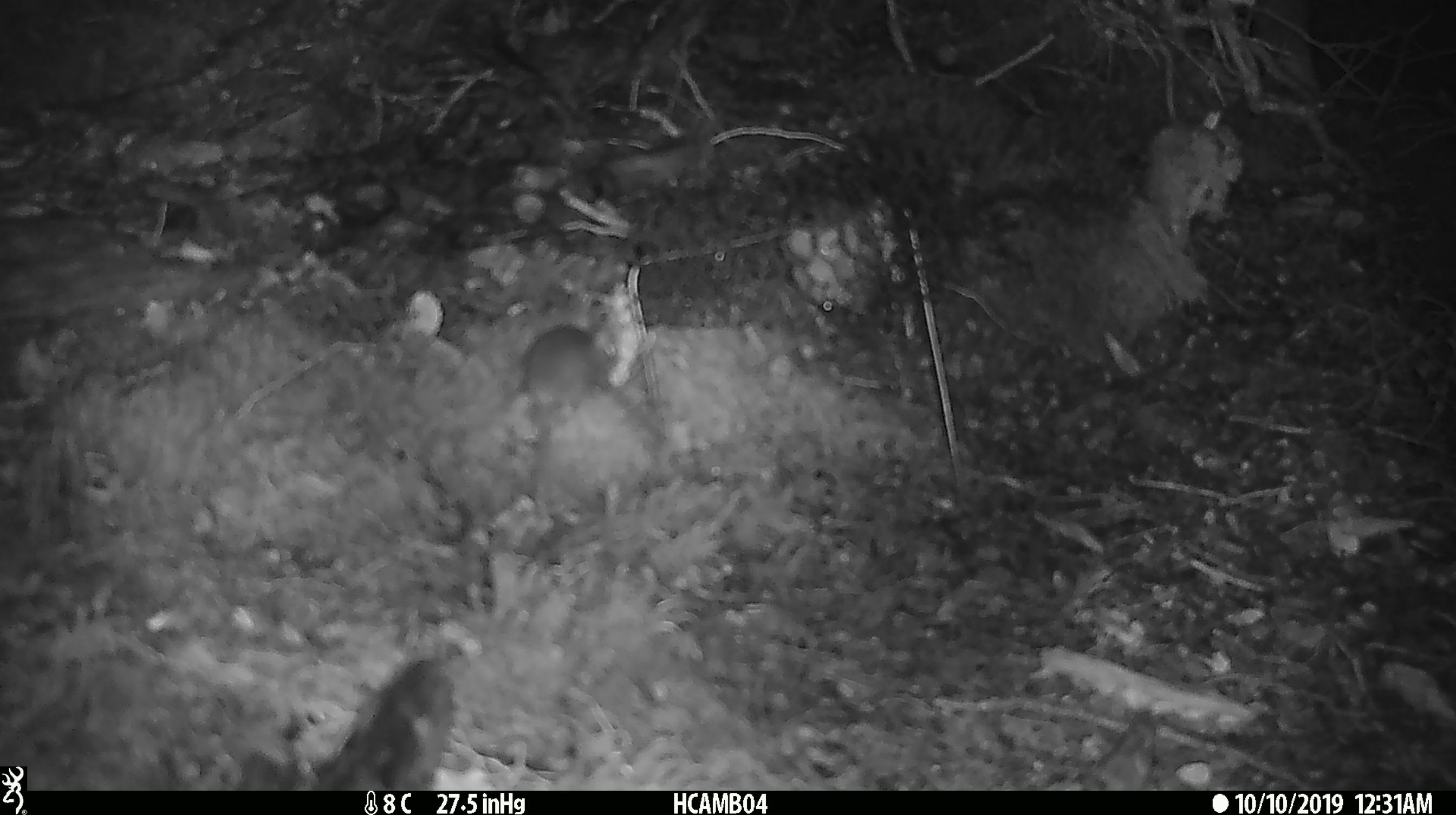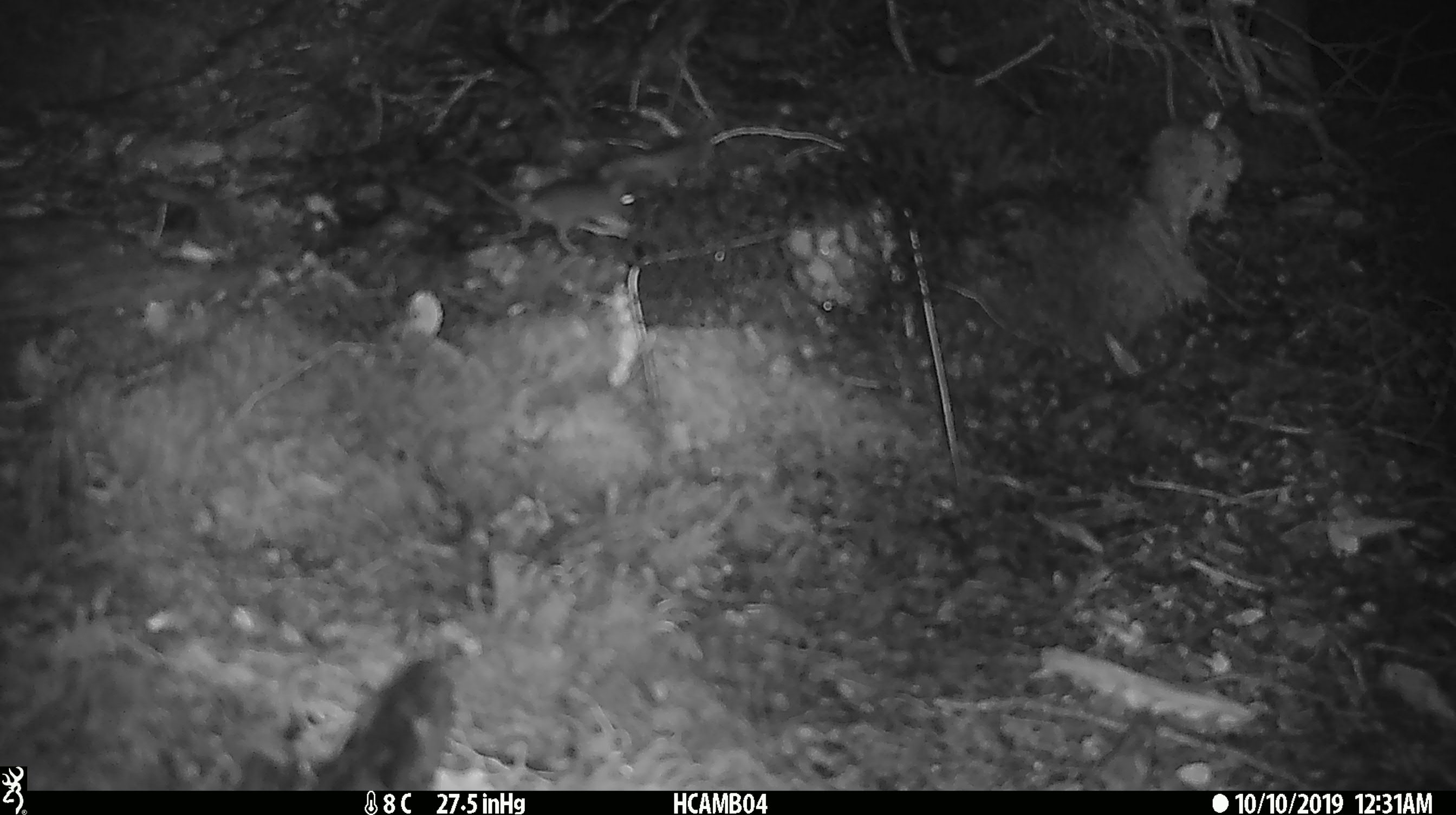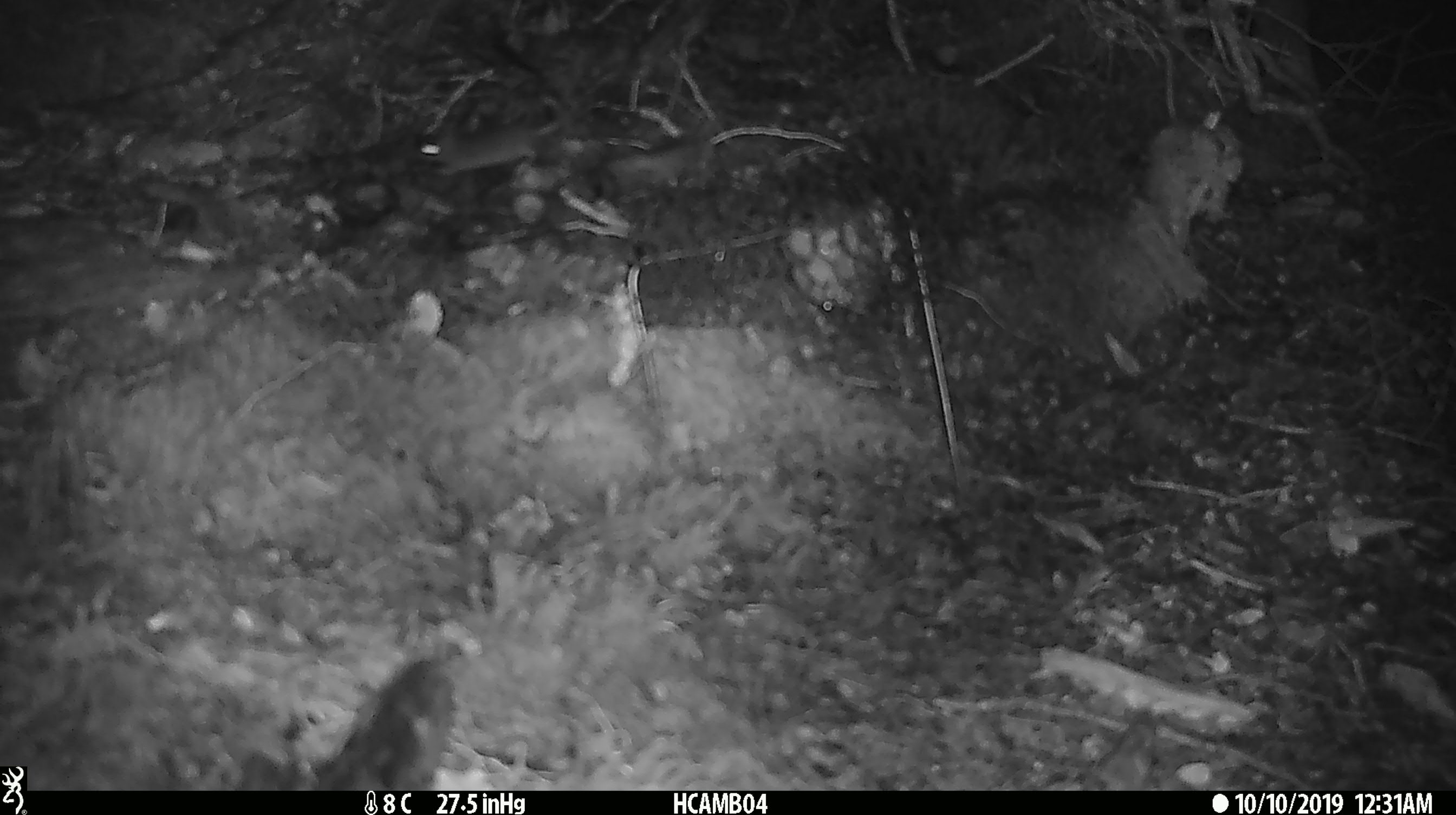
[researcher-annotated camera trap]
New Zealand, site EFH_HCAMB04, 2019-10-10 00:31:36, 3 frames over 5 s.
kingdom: Animalia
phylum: Chordata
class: Mammalia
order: Rodentia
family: Muridae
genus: Mus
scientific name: Mus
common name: mouse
Mouse (Mus).